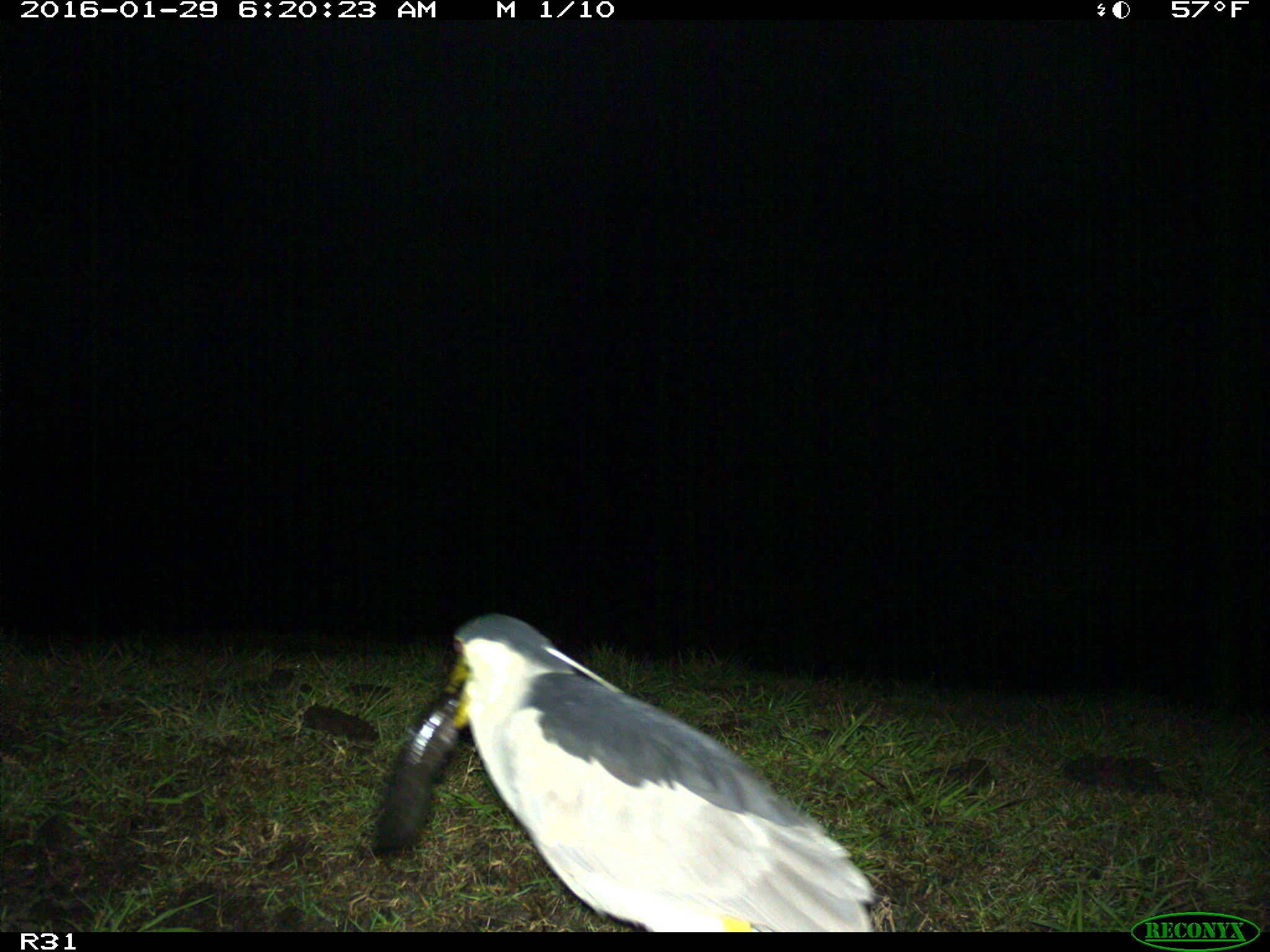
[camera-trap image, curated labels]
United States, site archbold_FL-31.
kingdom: Animalia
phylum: Chordata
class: Aves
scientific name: Aves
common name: birds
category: unidentified bird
Unidentified bird (birds) (Aves).